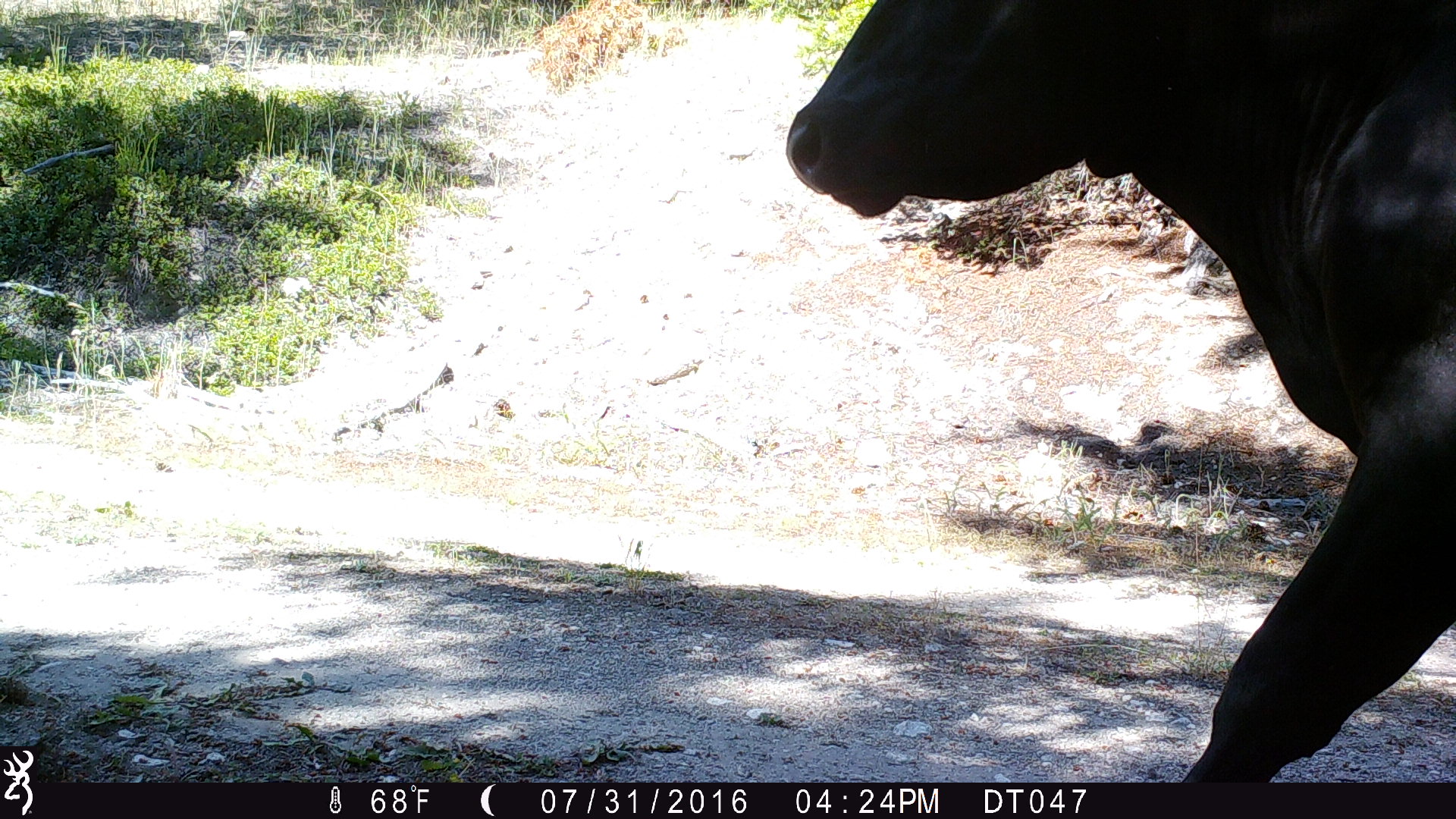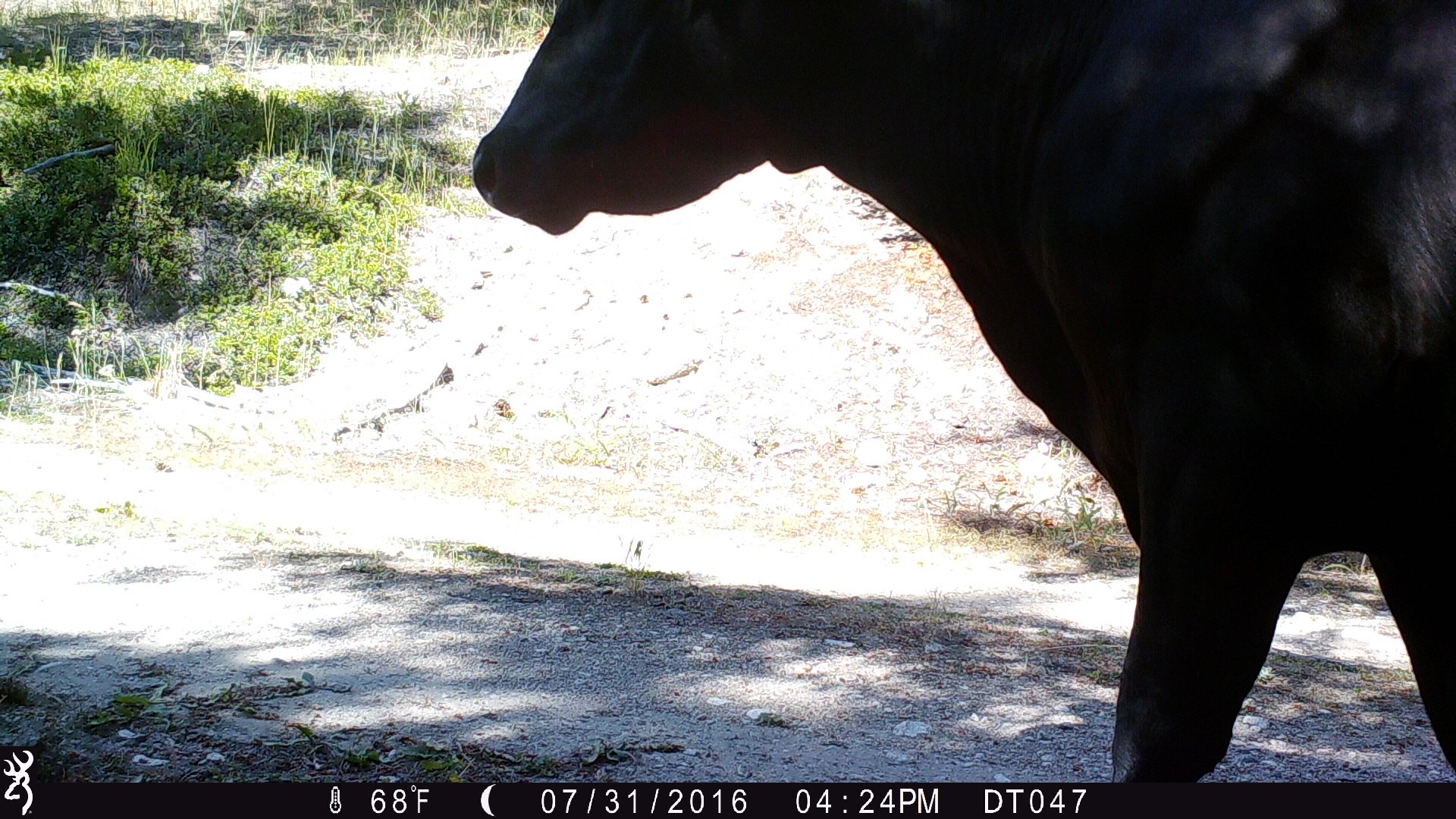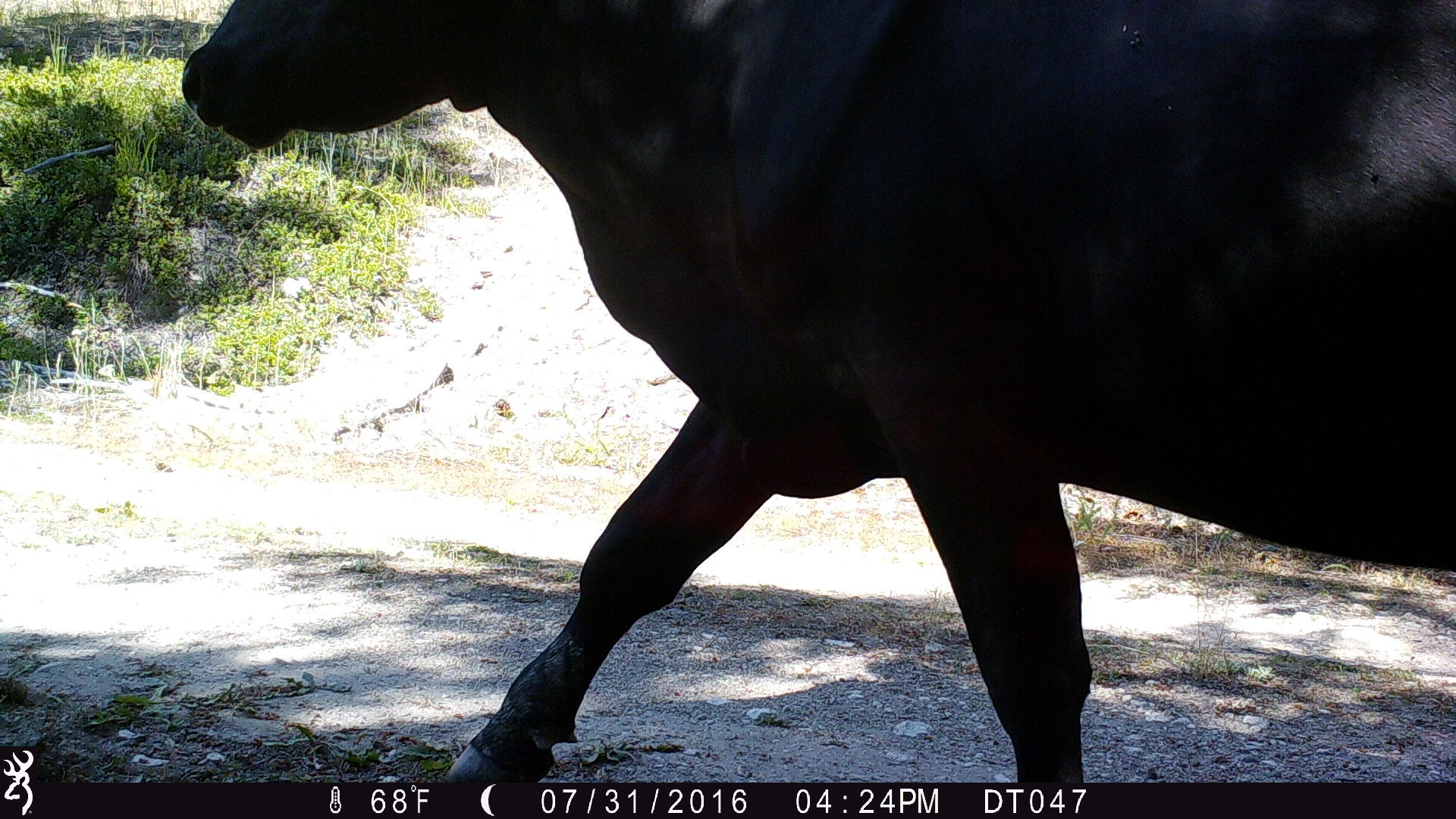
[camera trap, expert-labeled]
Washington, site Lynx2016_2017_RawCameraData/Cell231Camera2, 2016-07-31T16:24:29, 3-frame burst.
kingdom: Animalia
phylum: Chordata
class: Mammalia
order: Artiodactyla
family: Bovidae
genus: Bos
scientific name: Bos taurus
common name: domestic cattle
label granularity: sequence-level